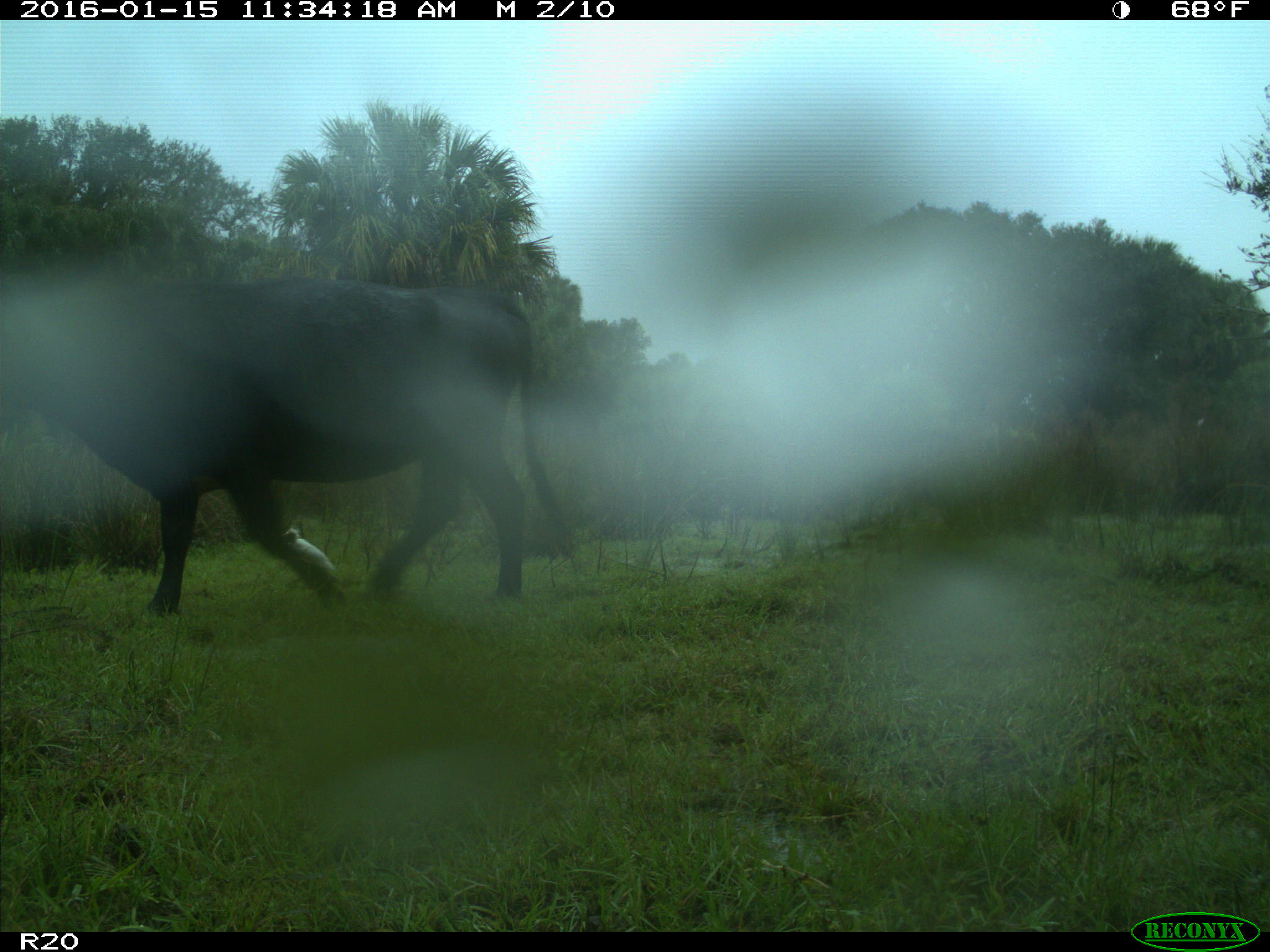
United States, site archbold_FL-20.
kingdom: Animalia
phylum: Chordata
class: Mammalia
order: Artiodactyla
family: Bovidae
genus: Bos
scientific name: Bos taurus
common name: domestic cow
Bos taurus (domestic cow).